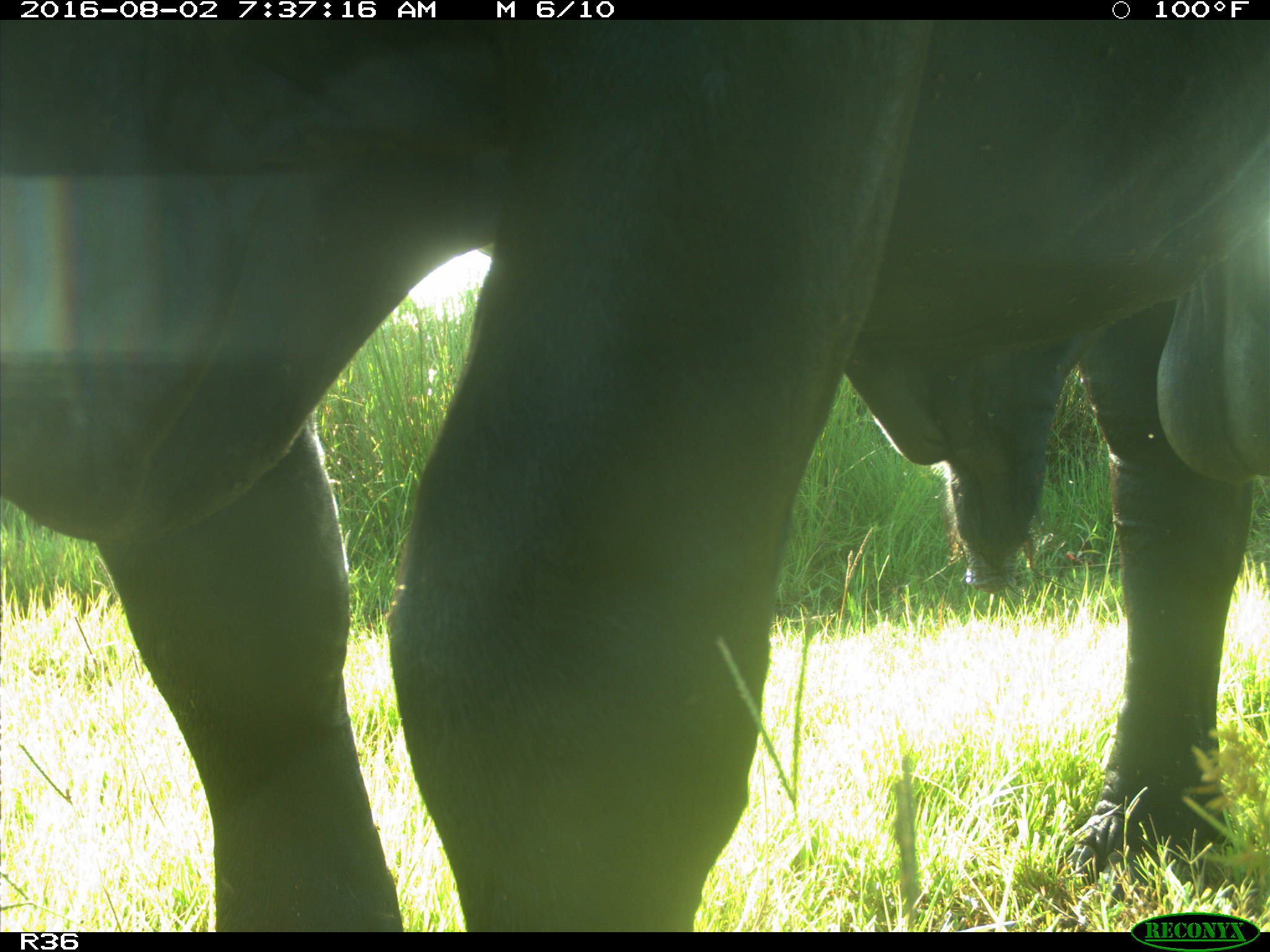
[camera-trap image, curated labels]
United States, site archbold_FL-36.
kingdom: Animalia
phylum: Chordata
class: Mammalia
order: Artiodactyla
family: Bovidae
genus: Bos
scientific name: Bos taurus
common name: domestic cow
Bos taurus (domestic cow).